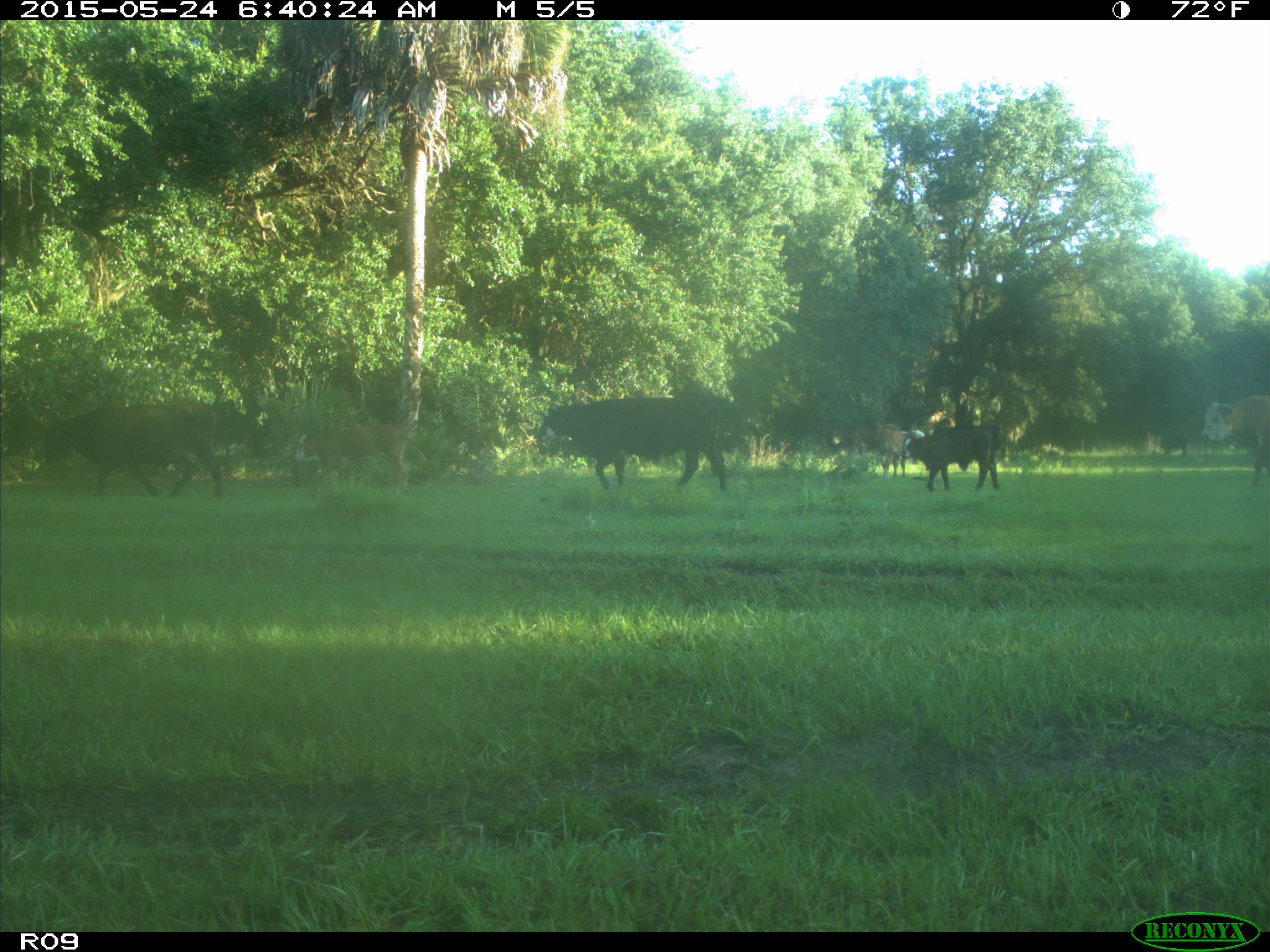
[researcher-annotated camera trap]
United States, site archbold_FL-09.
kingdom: Animalia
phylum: Chordata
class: Mammalia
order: Artiodactyla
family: Bovidae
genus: Bos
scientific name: Bos taurus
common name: domestic cow